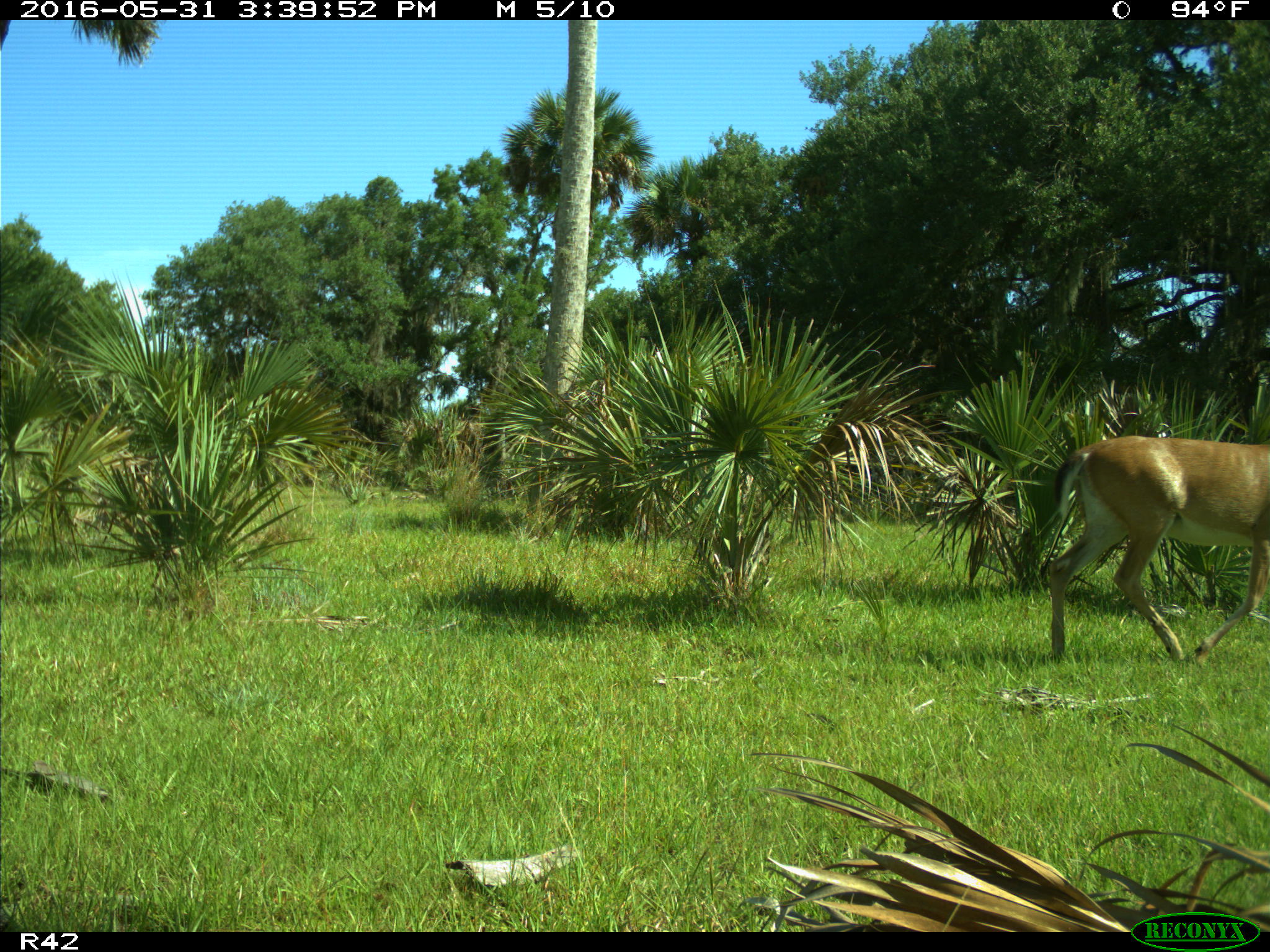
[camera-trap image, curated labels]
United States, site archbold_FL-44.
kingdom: Animalia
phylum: Chordata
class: Mammalia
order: Artiodactyla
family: Cervidae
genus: Odocoileus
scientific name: Odocoileus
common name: deer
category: unidentified deer